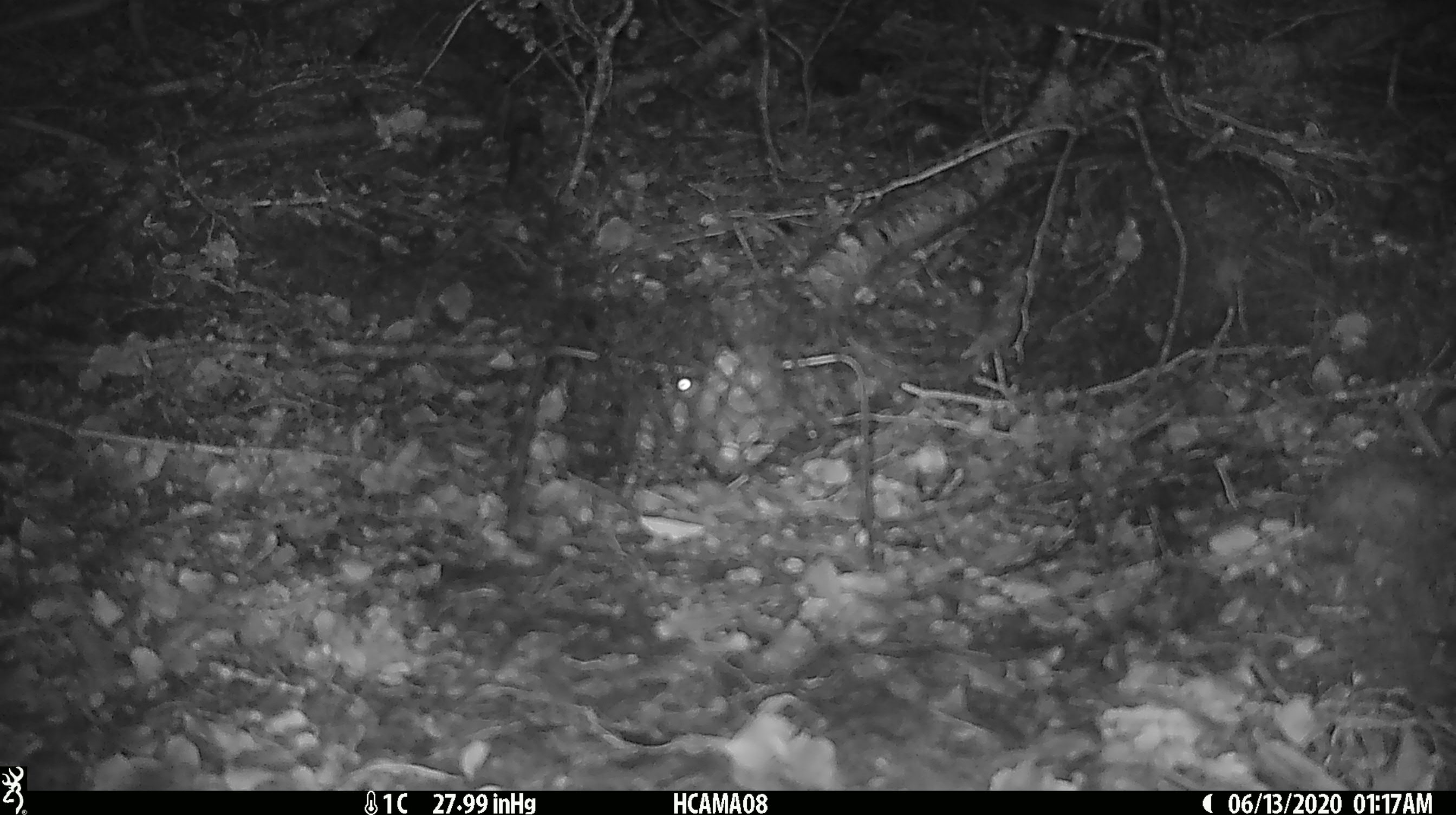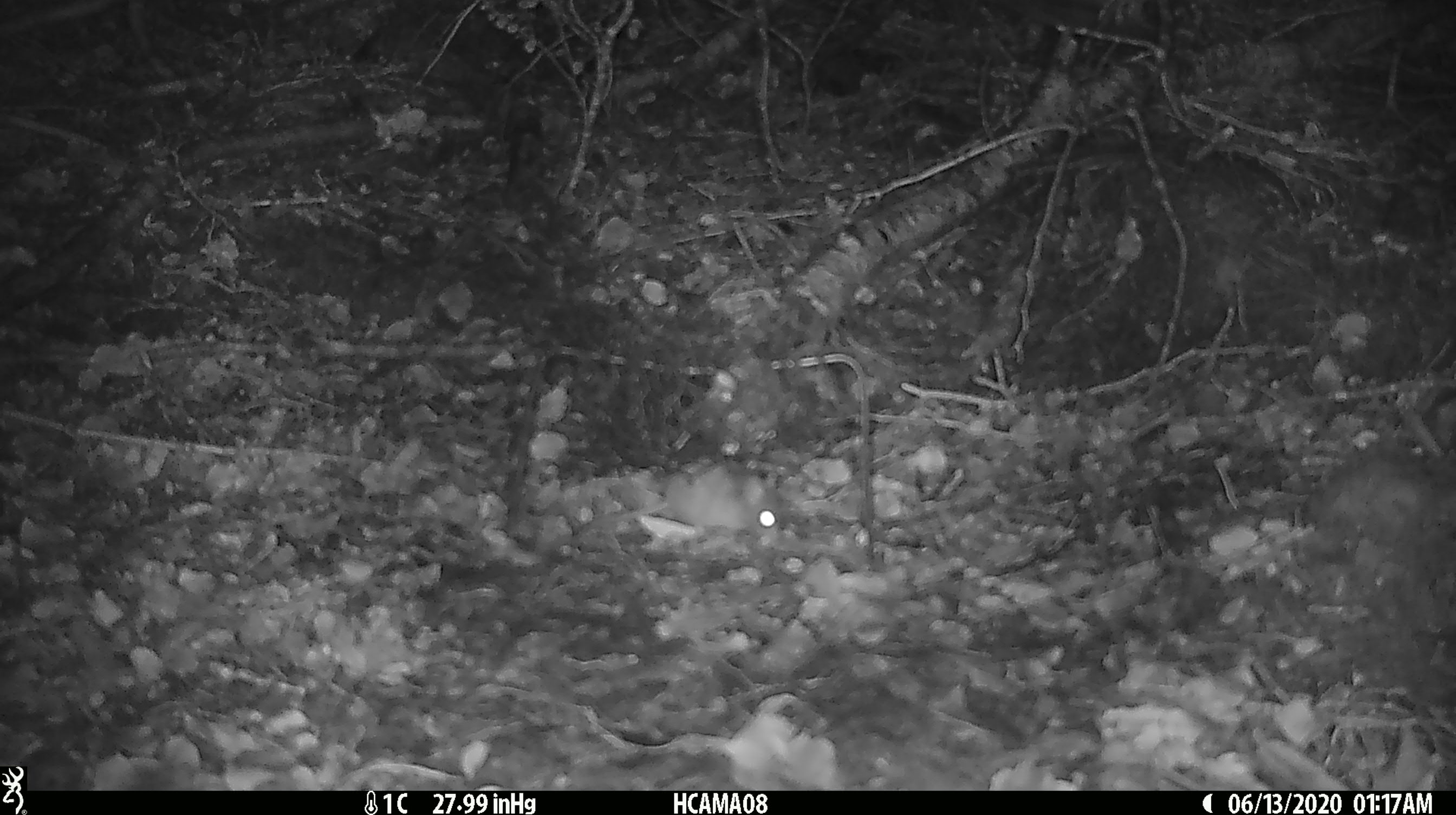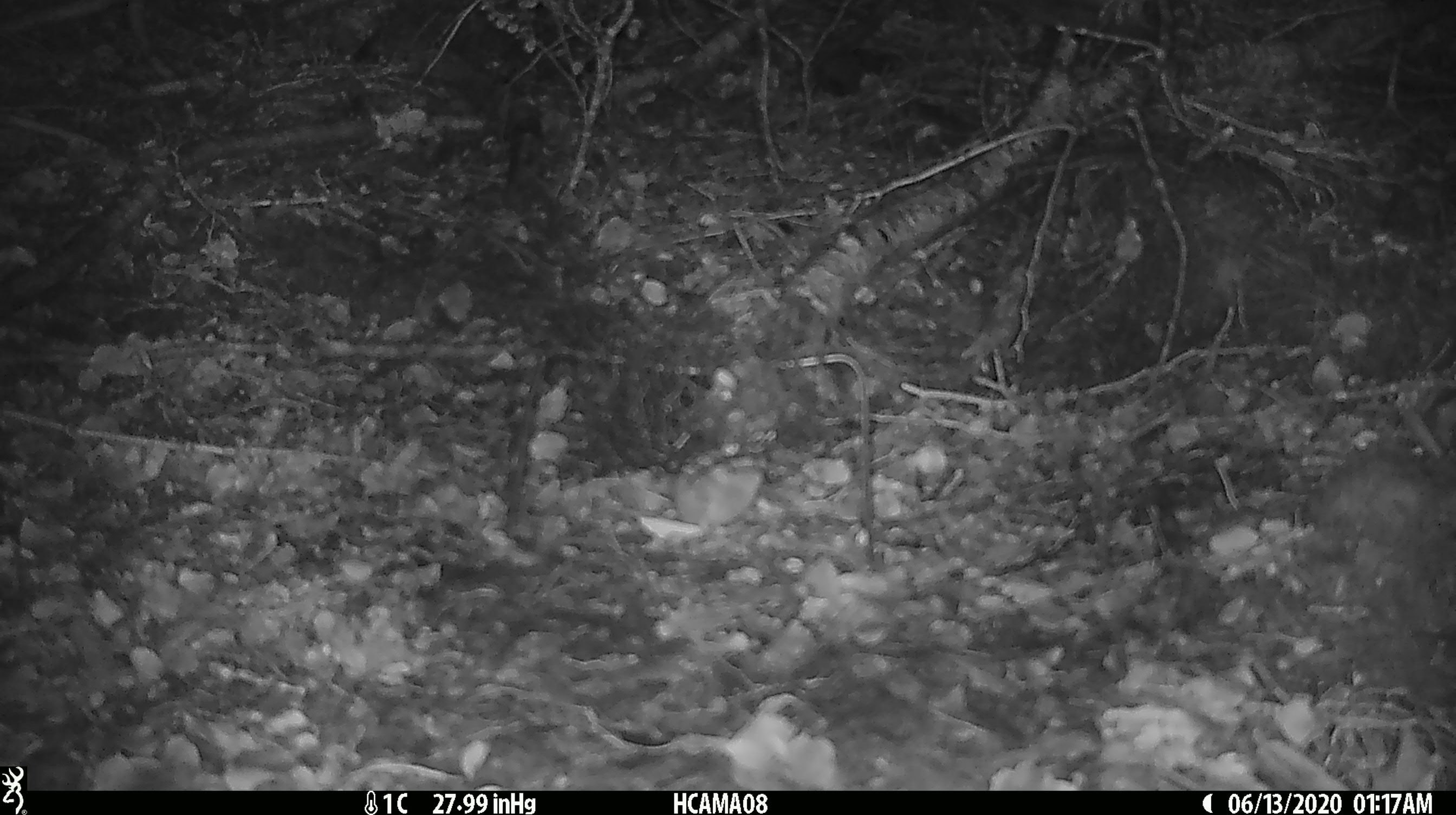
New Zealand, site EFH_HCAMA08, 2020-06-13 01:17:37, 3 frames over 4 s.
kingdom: Animalia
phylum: Chordata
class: Mammalia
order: Rodentia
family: Muridae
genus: Mus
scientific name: Mus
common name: mouse